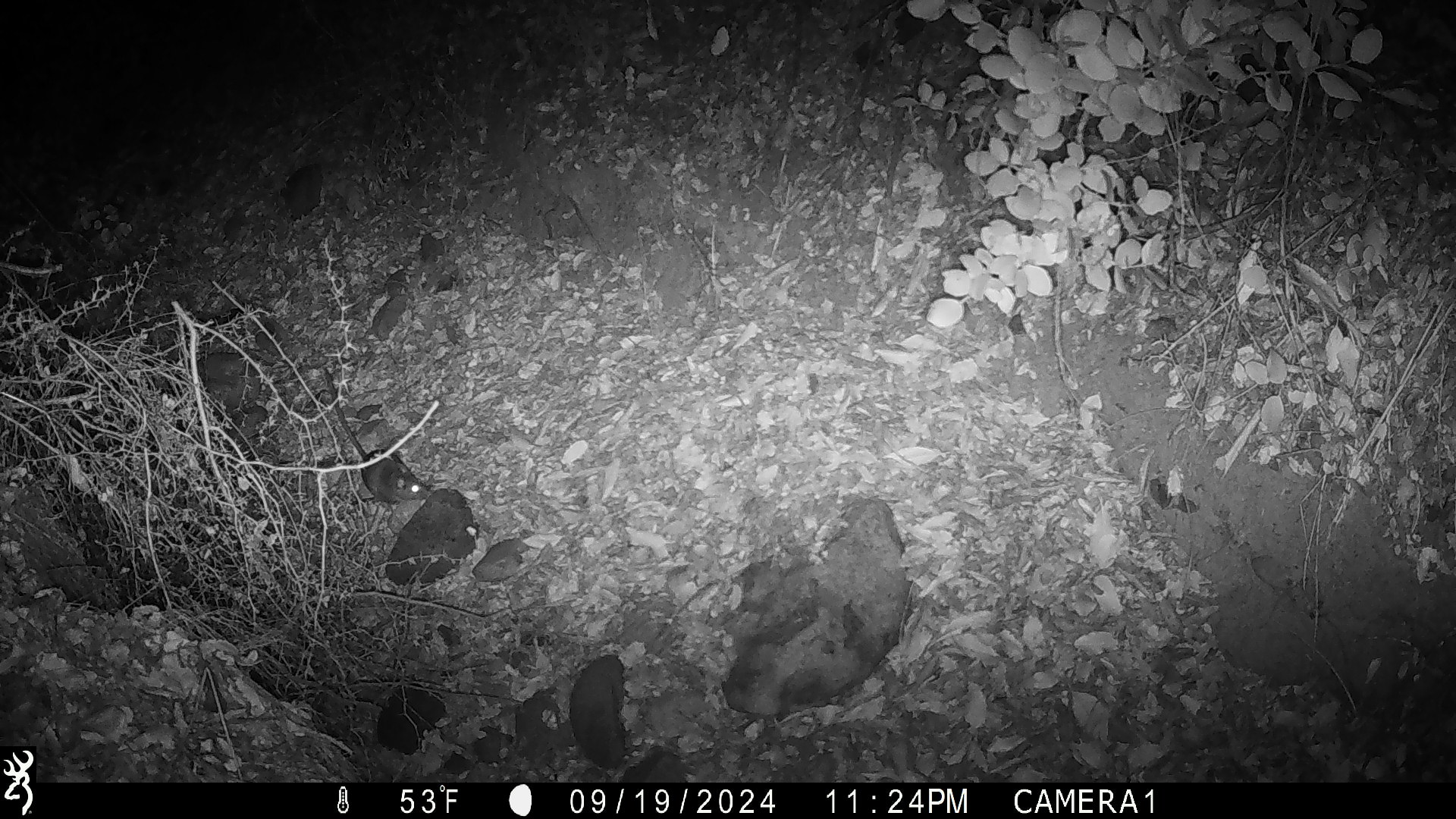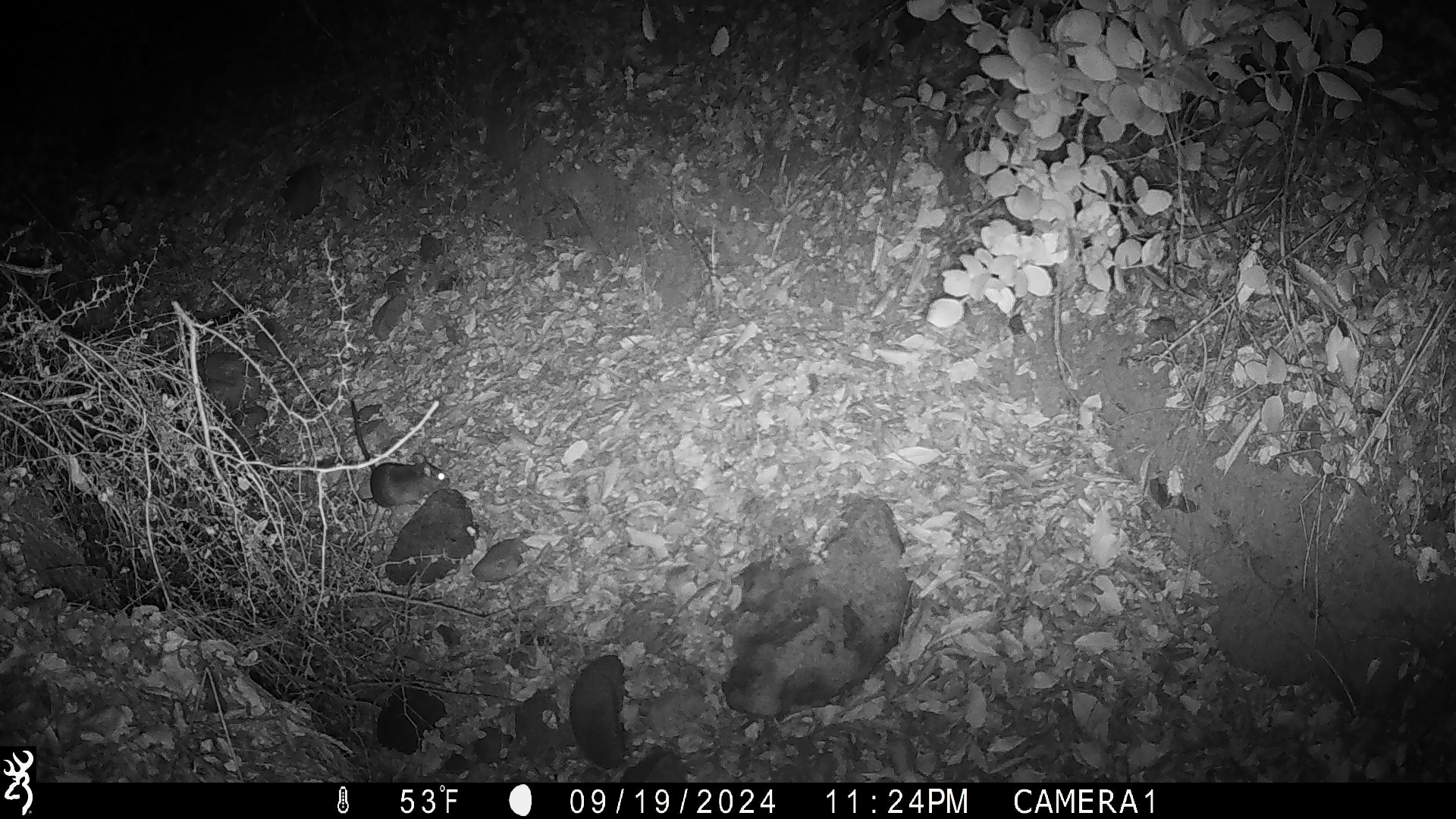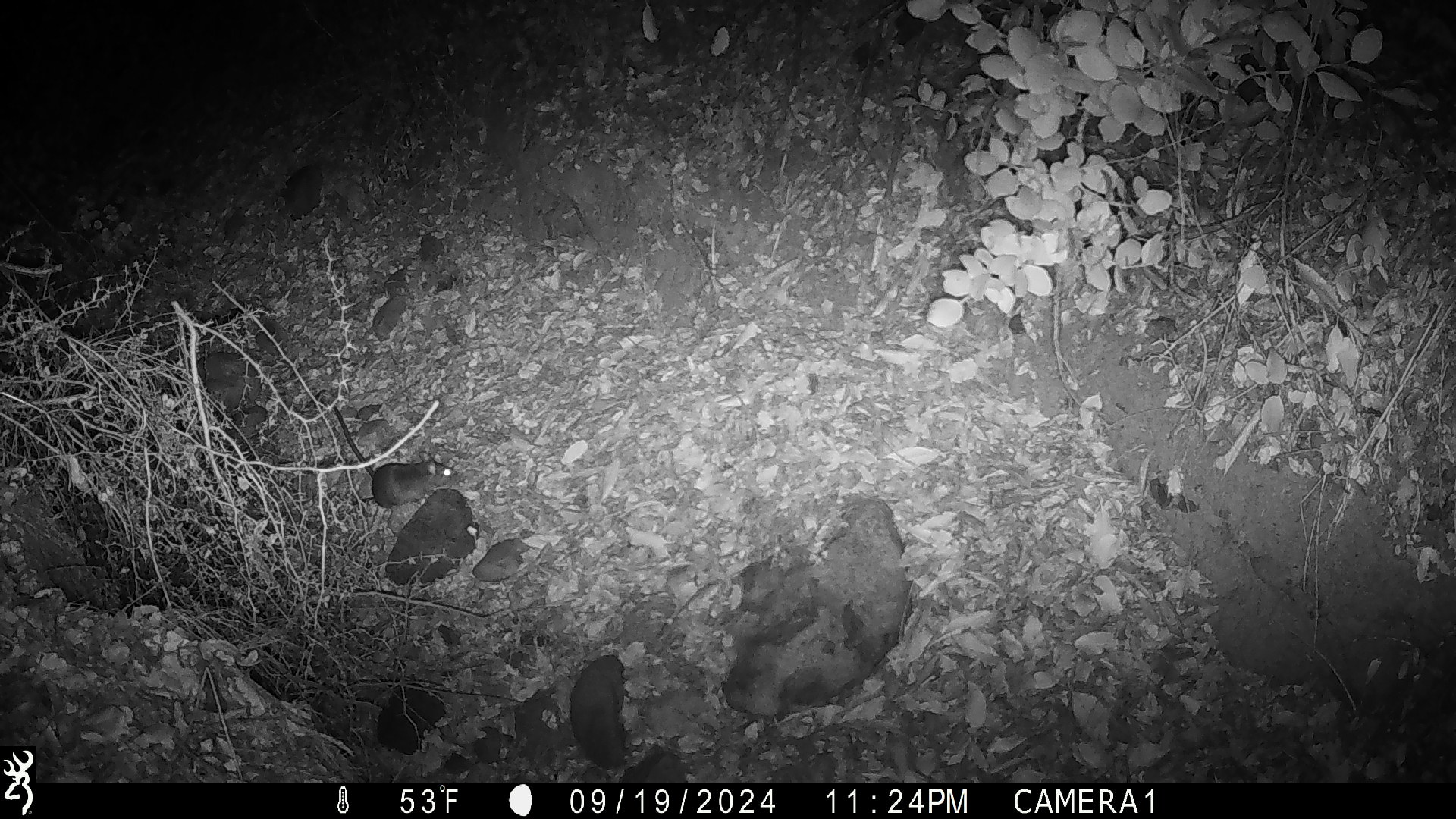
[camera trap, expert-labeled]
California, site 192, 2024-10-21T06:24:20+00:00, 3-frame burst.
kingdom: Animalia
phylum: Chordata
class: Mammalia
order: Rodentia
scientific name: Rodentia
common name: mouse or rat